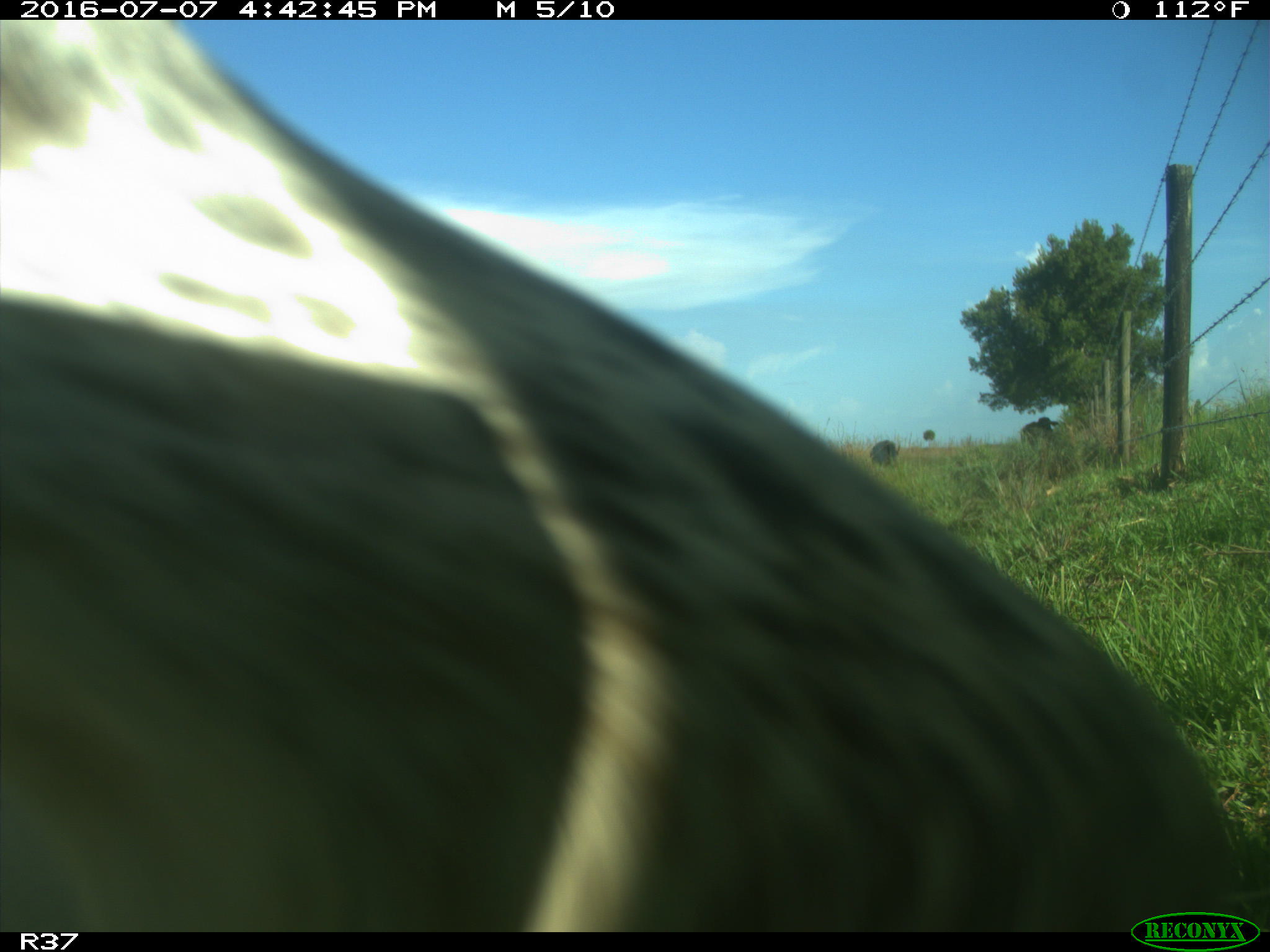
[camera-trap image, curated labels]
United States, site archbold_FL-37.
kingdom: Animalia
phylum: Chordata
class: Mammalia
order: Artiodactyla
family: Bovidae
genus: Bos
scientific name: Bos taurus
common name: domestic cow